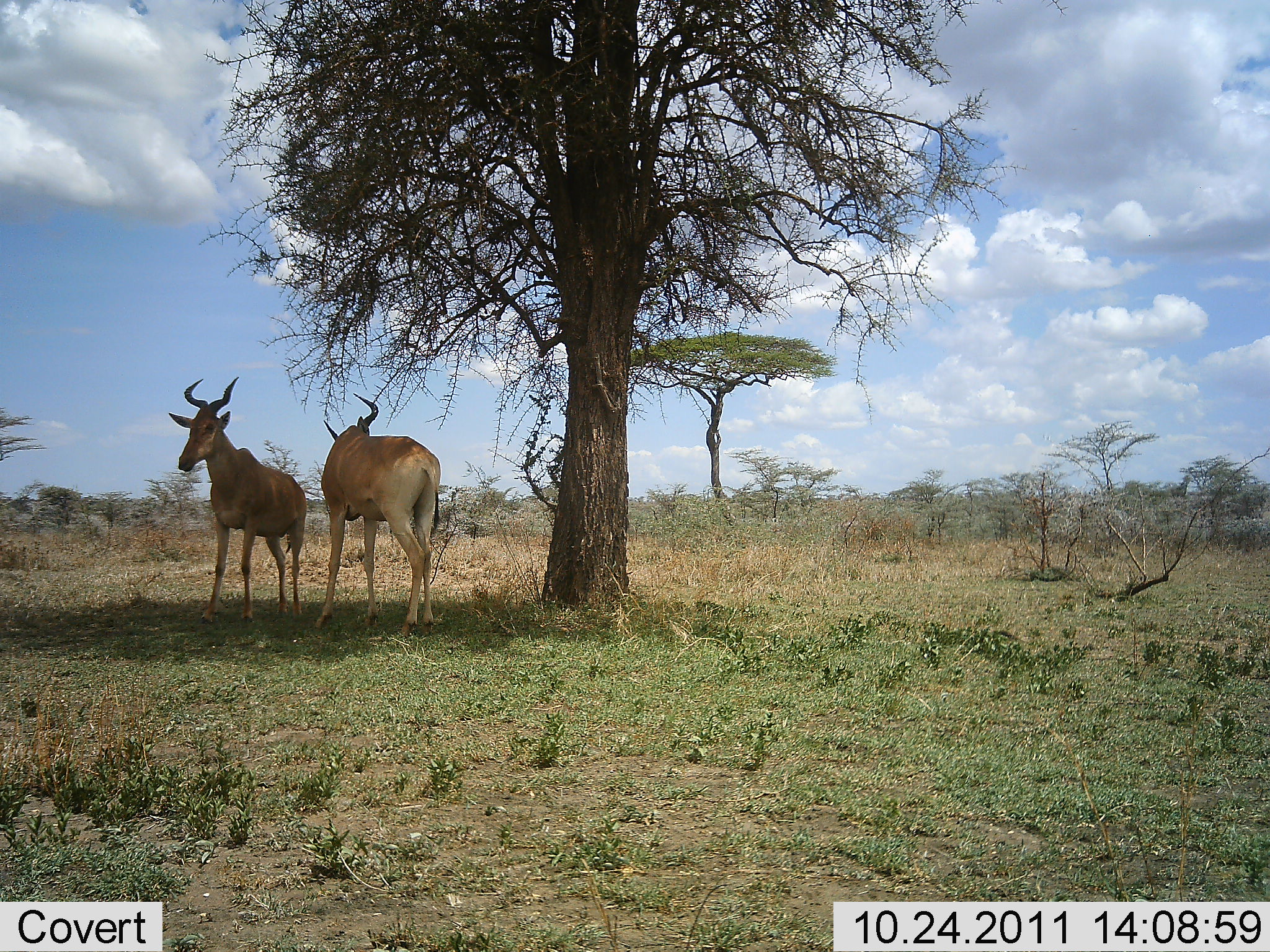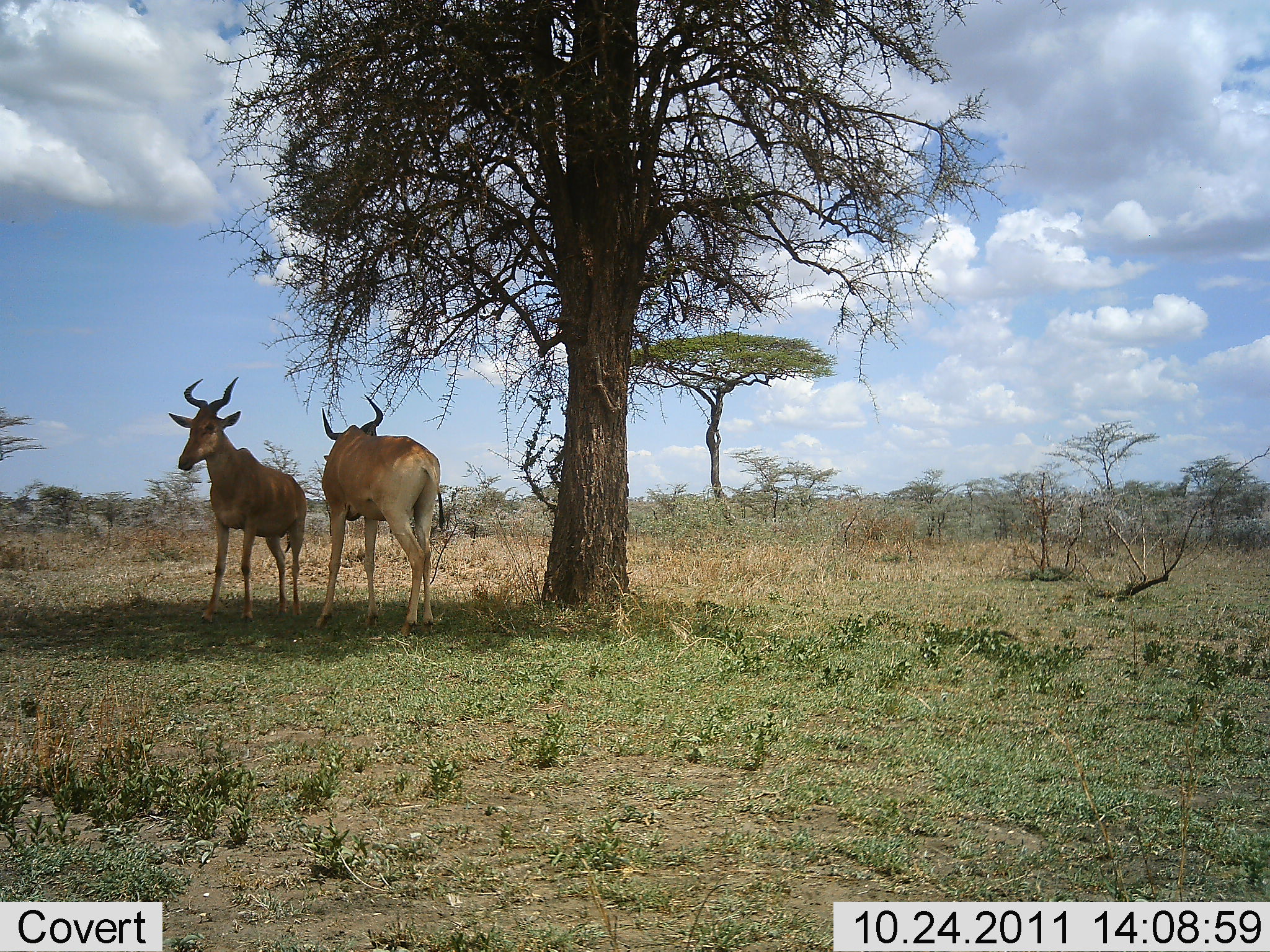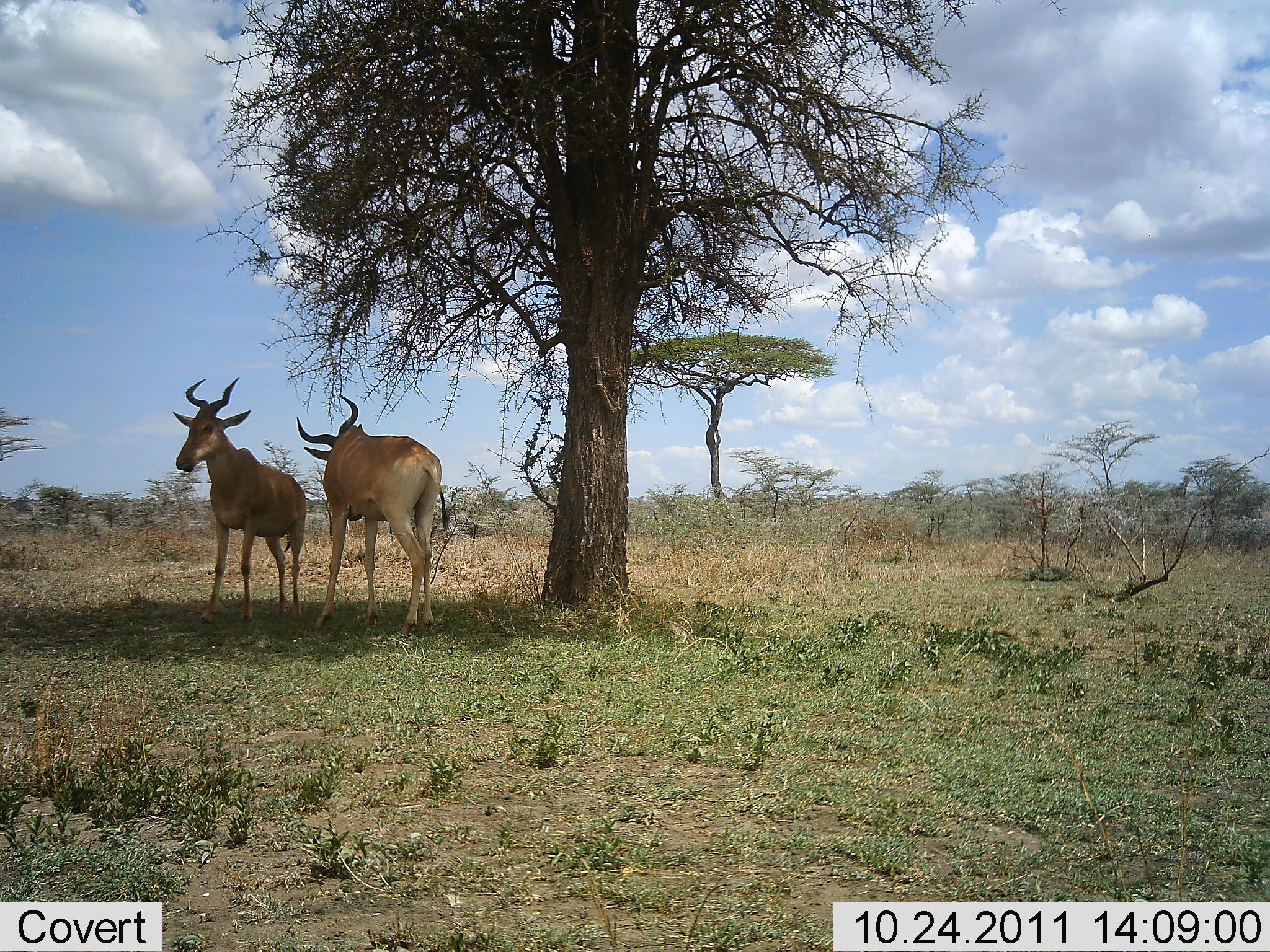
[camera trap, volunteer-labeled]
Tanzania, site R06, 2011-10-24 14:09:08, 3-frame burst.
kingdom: Animalia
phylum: Chordata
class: Mammalia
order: Artiodactyla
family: Bovidae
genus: Alcelaphus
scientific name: Alcelaphus buselaphus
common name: hartebeest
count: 2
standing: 92%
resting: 25%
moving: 8%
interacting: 8%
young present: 0%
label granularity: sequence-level